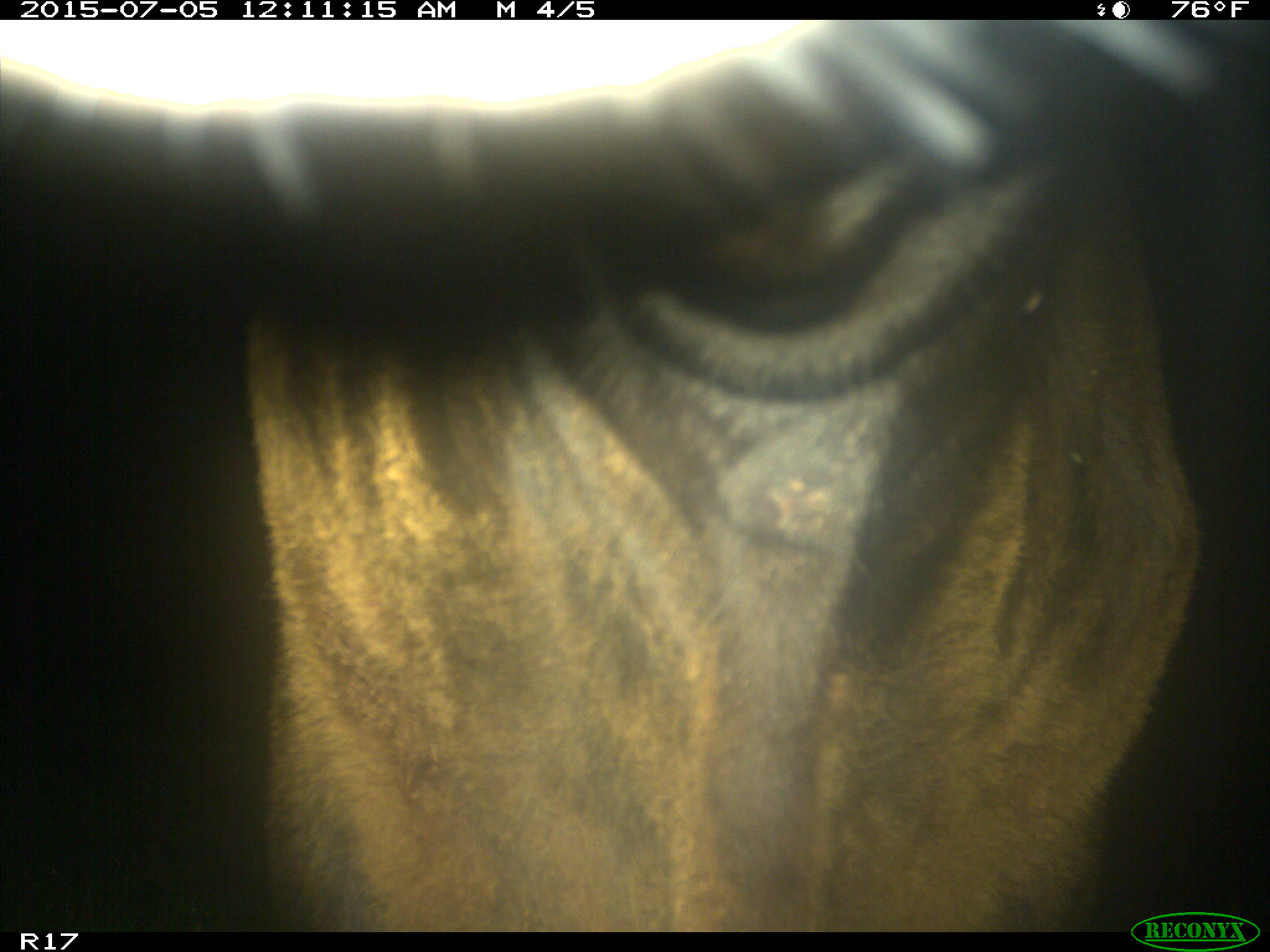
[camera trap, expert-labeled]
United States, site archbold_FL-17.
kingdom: Animalia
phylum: Chordata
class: Mammalia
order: Artiodactyla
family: Bovidae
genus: Bos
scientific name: Bos taurus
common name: domestic cow